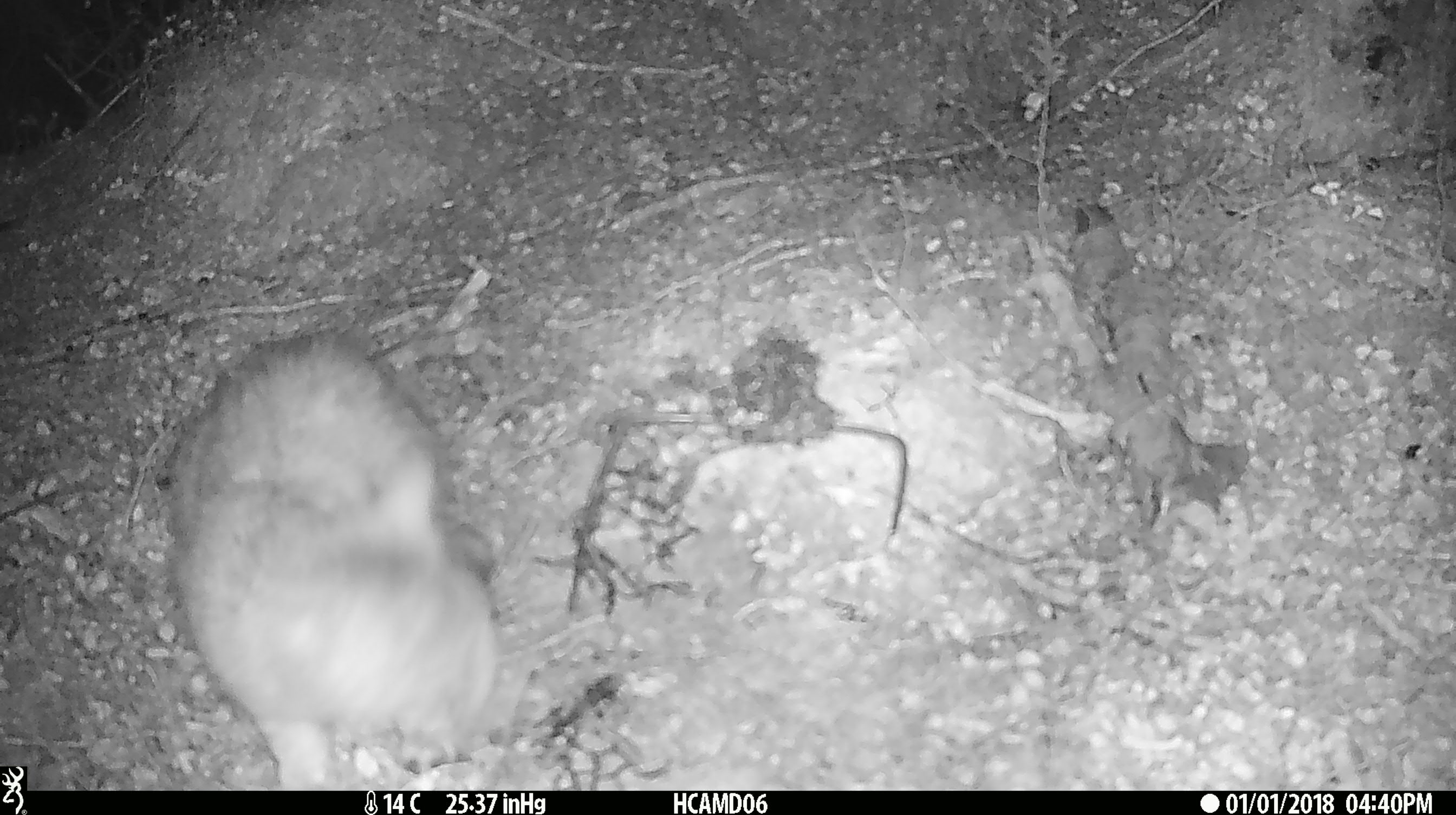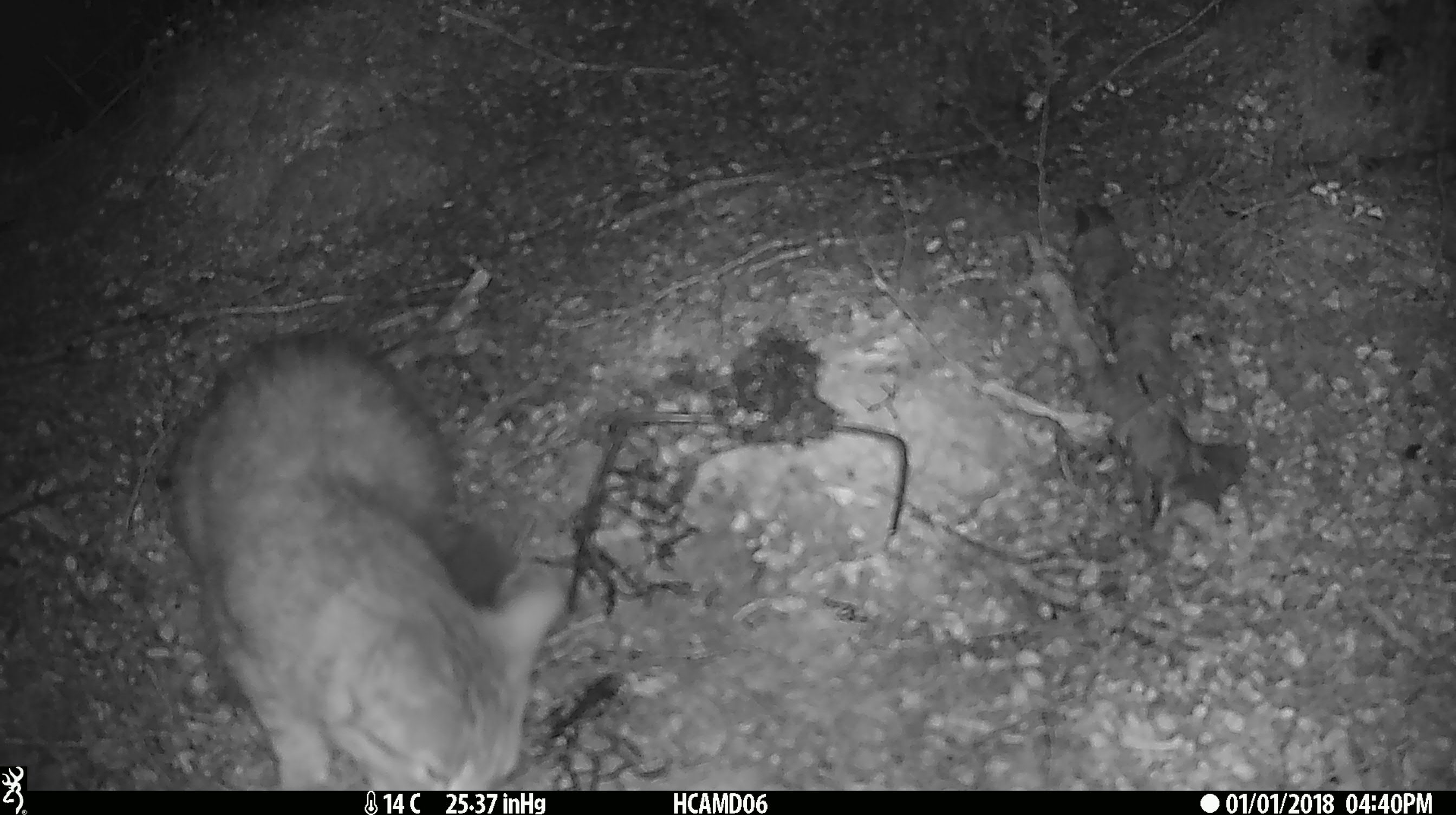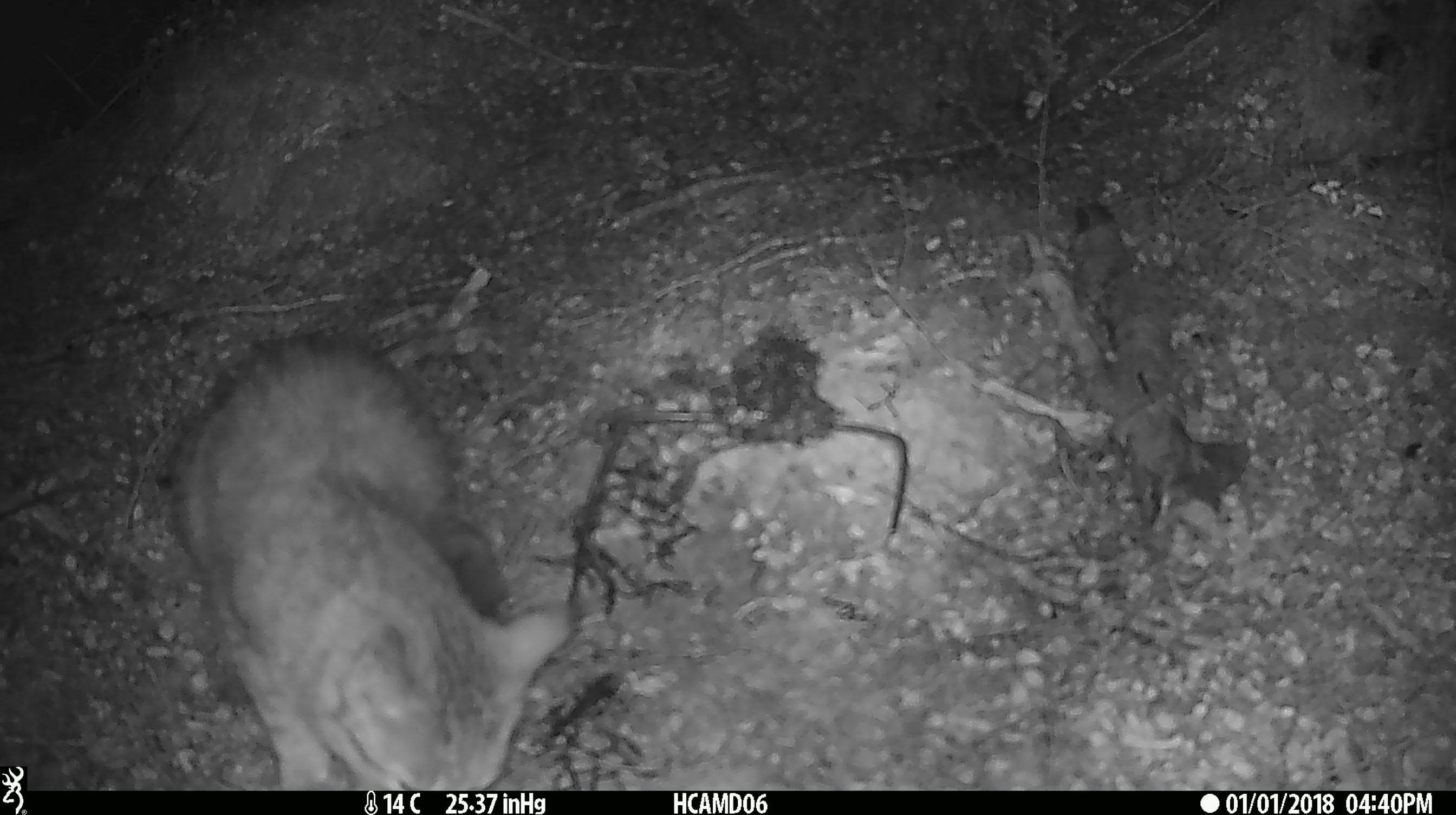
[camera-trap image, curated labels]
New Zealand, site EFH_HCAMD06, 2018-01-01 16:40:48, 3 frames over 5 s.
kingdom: Animalia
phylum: Chordata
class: Mammalia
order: Carnivora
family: Felidae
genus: Felis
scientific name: Felis catus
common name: domestic cat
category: cat